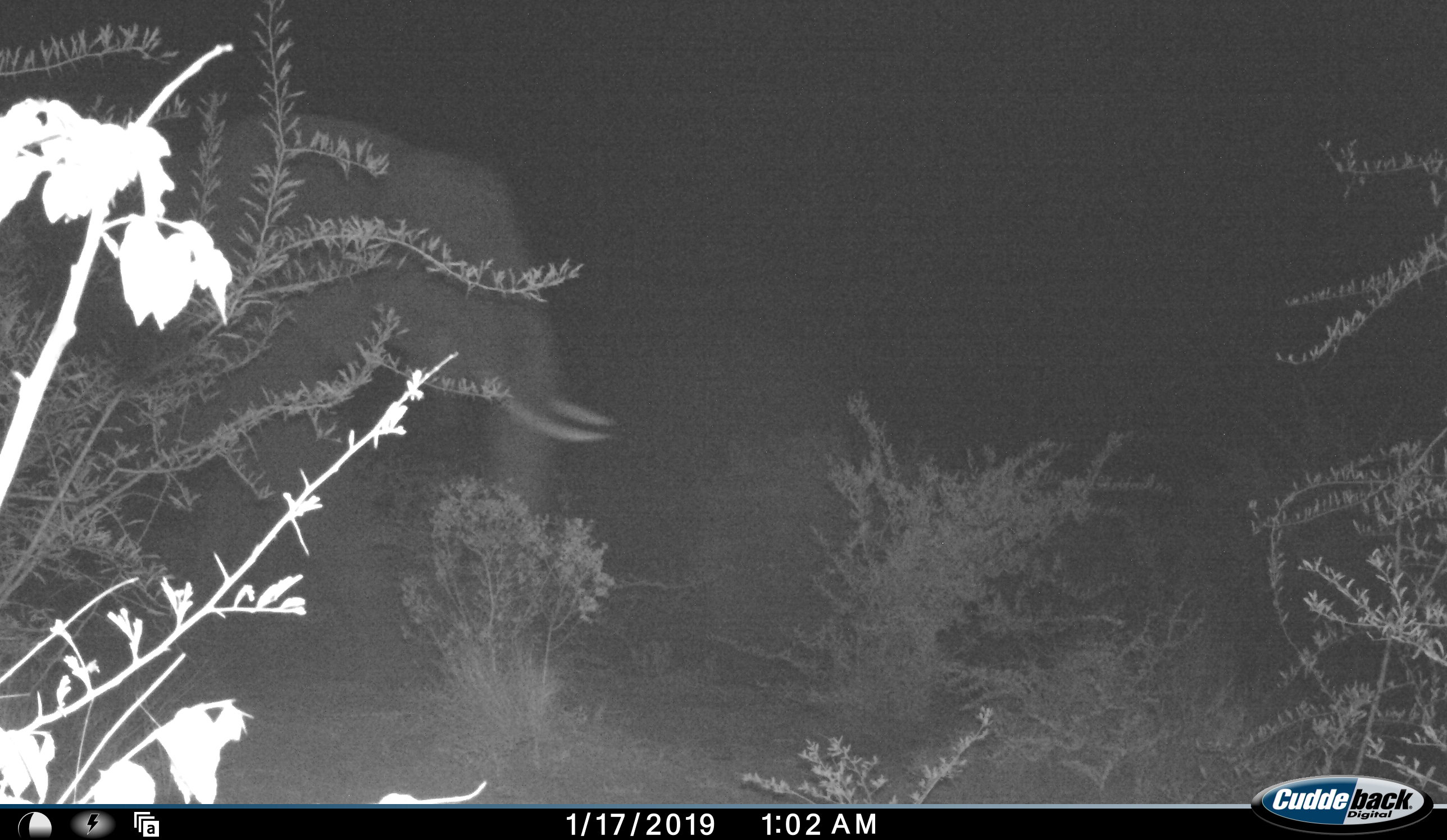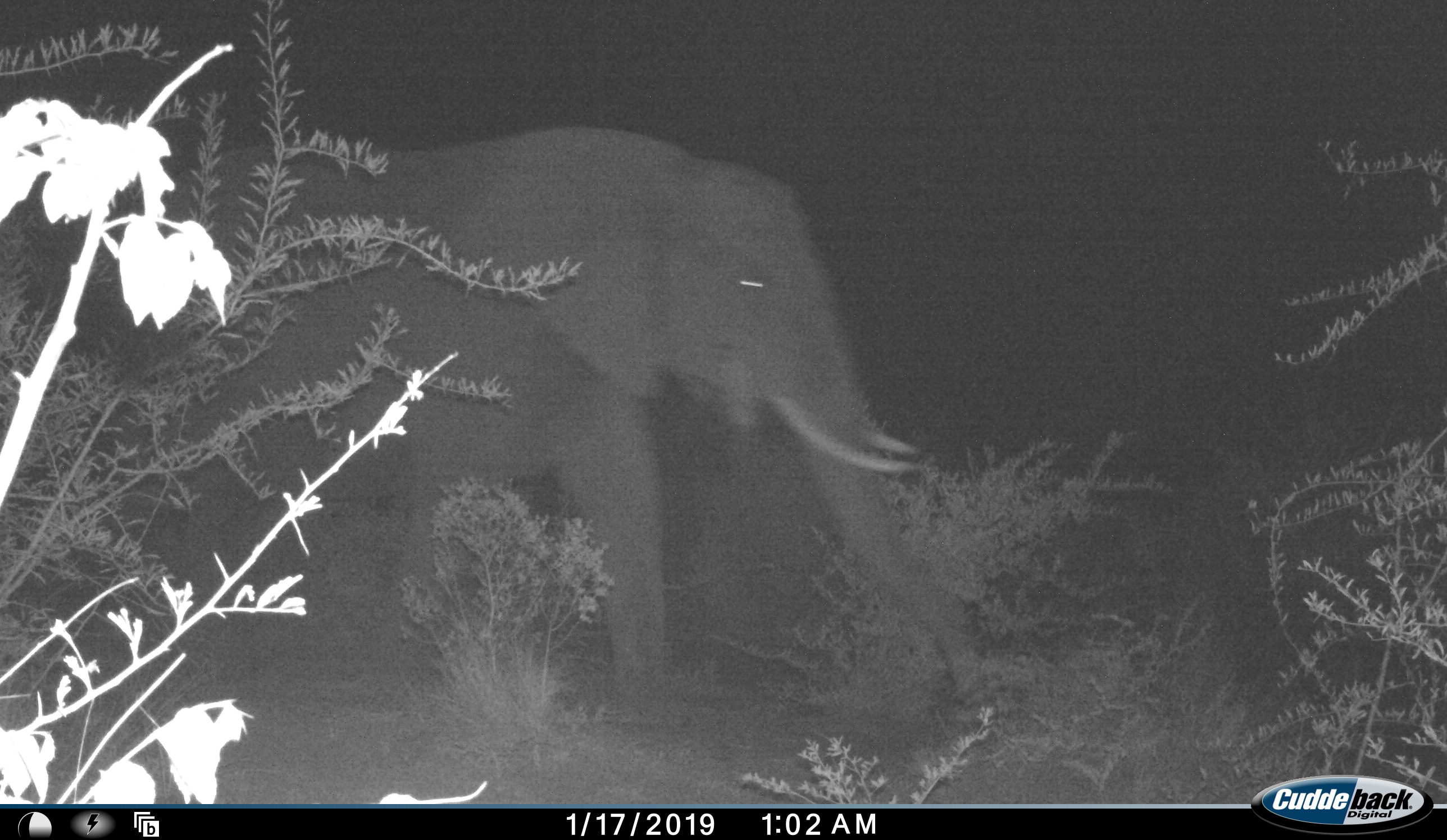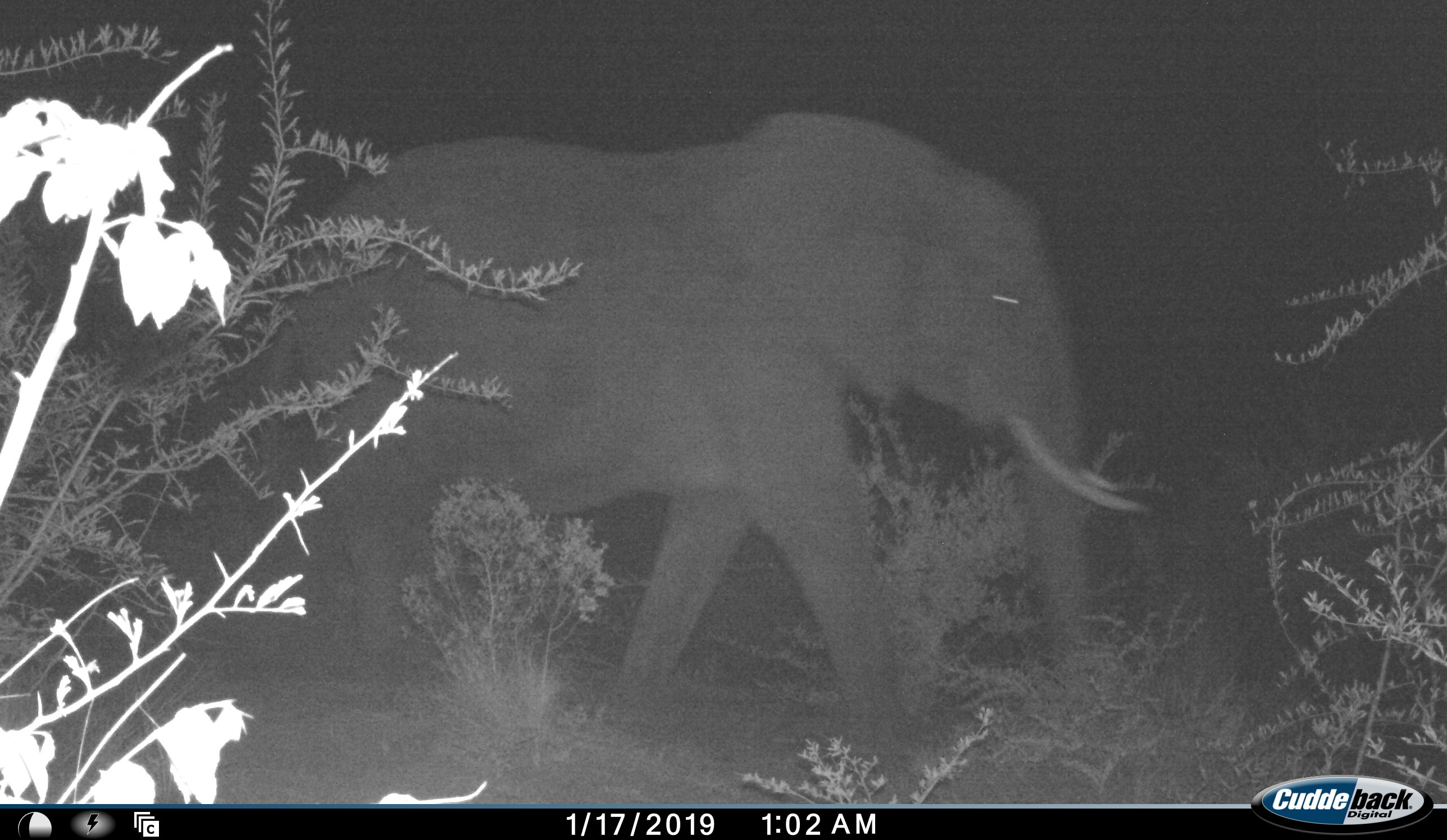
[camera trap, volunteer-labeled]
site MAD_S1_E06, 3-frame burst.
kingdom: Animalia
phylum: Chordata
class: Mammalia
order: Proboscidea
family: Elephantidae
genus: Loxodonta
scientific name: Loxodonta africana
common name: african bush elephant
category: elephant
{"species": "elephant (african bush elephant) (Loxodonta africana)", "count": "1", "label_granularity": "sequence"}